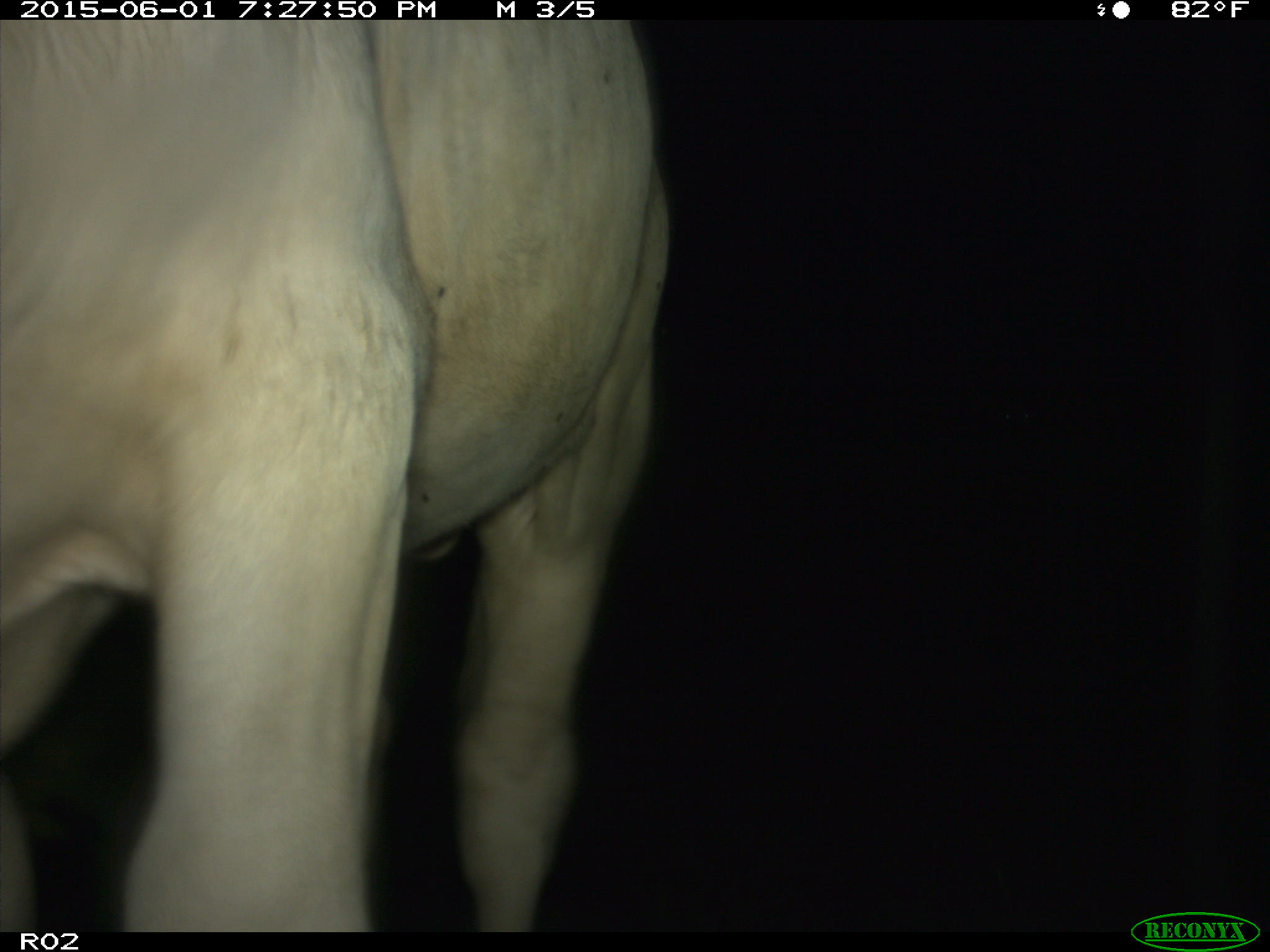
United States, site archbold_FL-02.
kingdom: Animalia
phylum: Chordata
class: Mammalia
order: Artiodactyla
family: Bovidae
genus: Bos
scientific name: Bos taurus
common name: domestic cow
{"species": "Bos taurus (domestic cow)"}